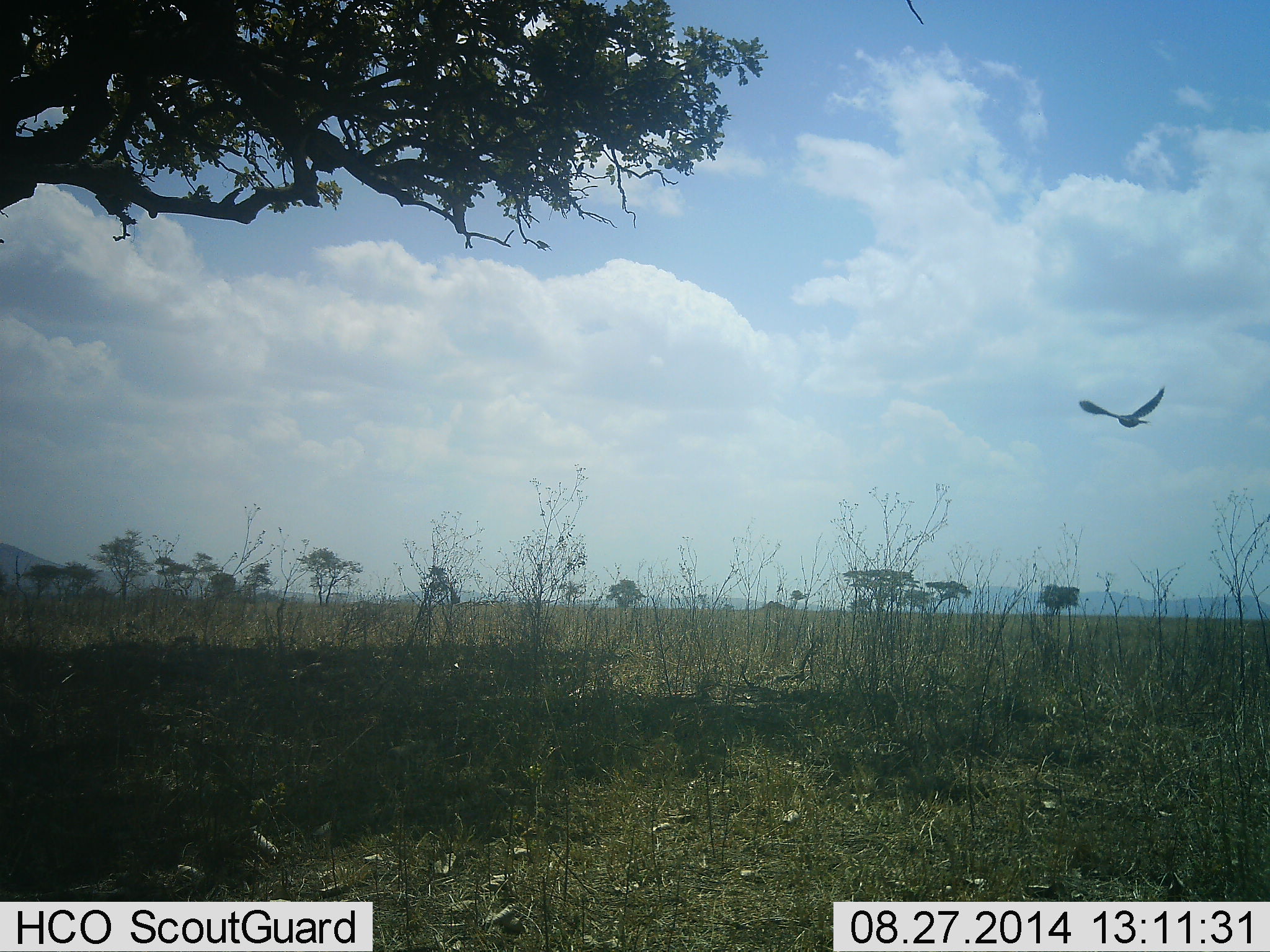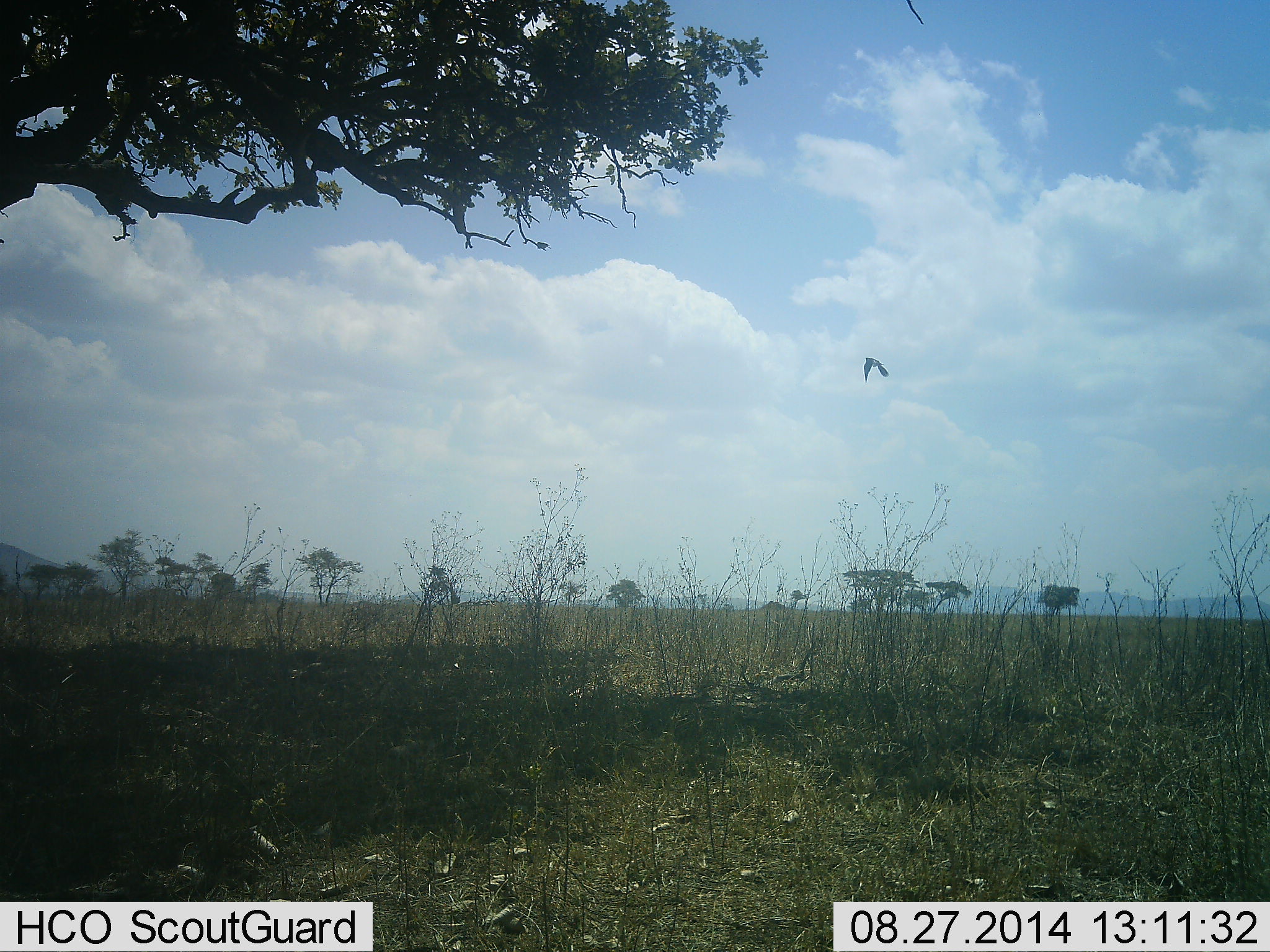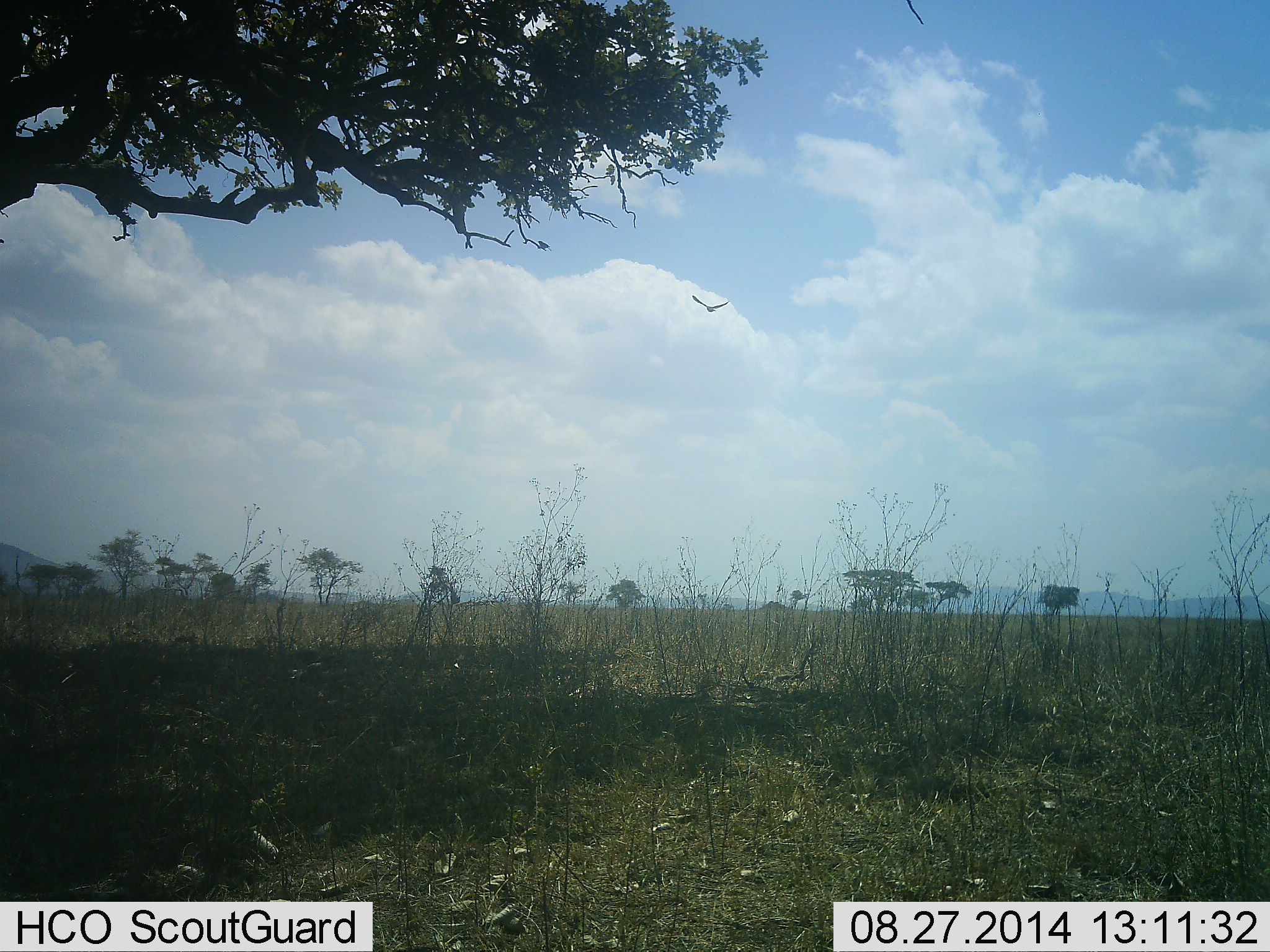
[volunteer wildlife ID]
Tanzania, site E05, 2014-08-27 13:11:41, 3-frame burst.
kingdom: Animalia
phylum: Chordata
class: Aves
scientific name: Aves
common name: bird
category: otherbird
Otherbird (bird) (Aves), count 1. Behavior (volunteer vote fractions): standing 0%, resting 0%, moving 100%, interacting 0%. Young present (vote fraction): 0%. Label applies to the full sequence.